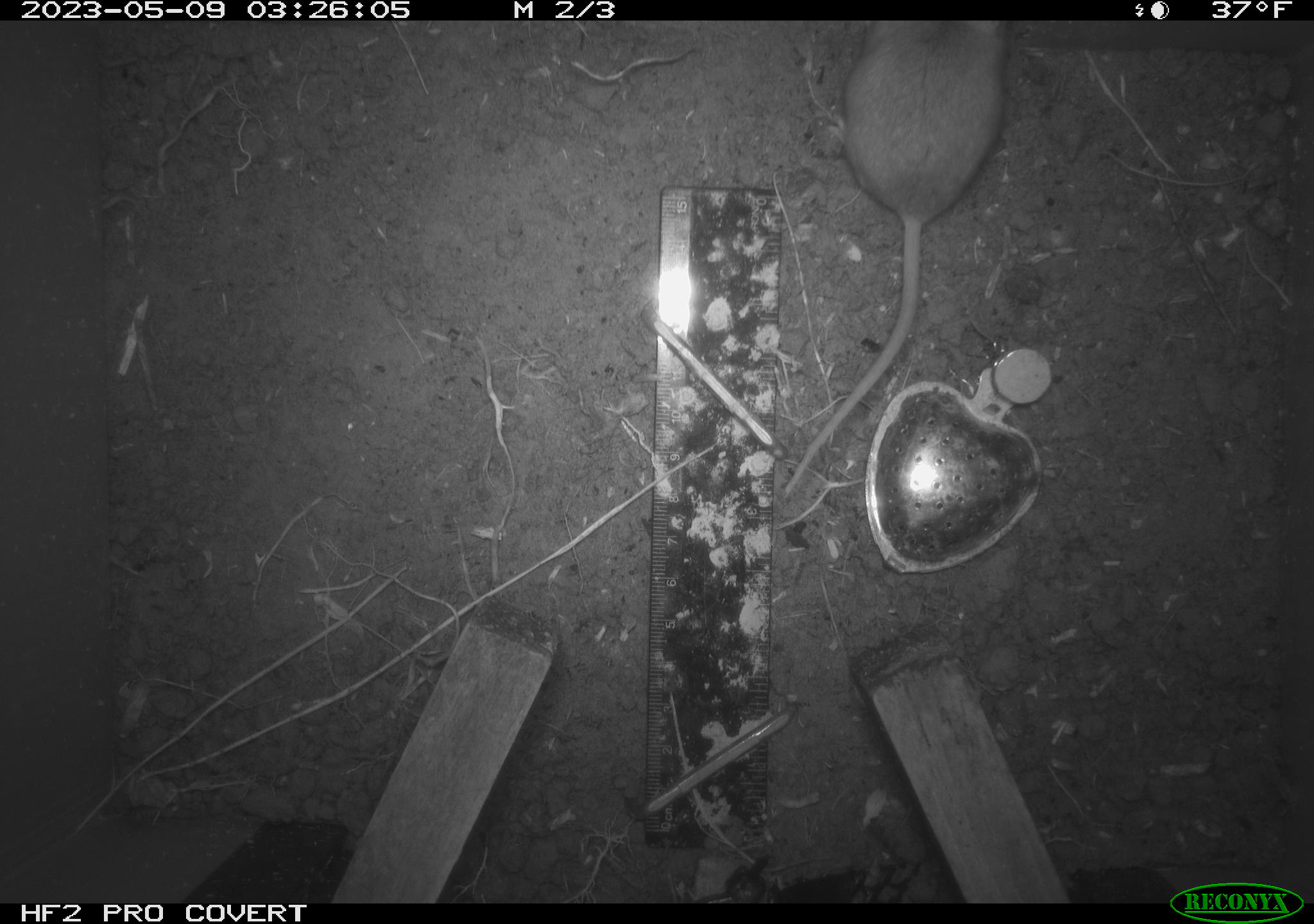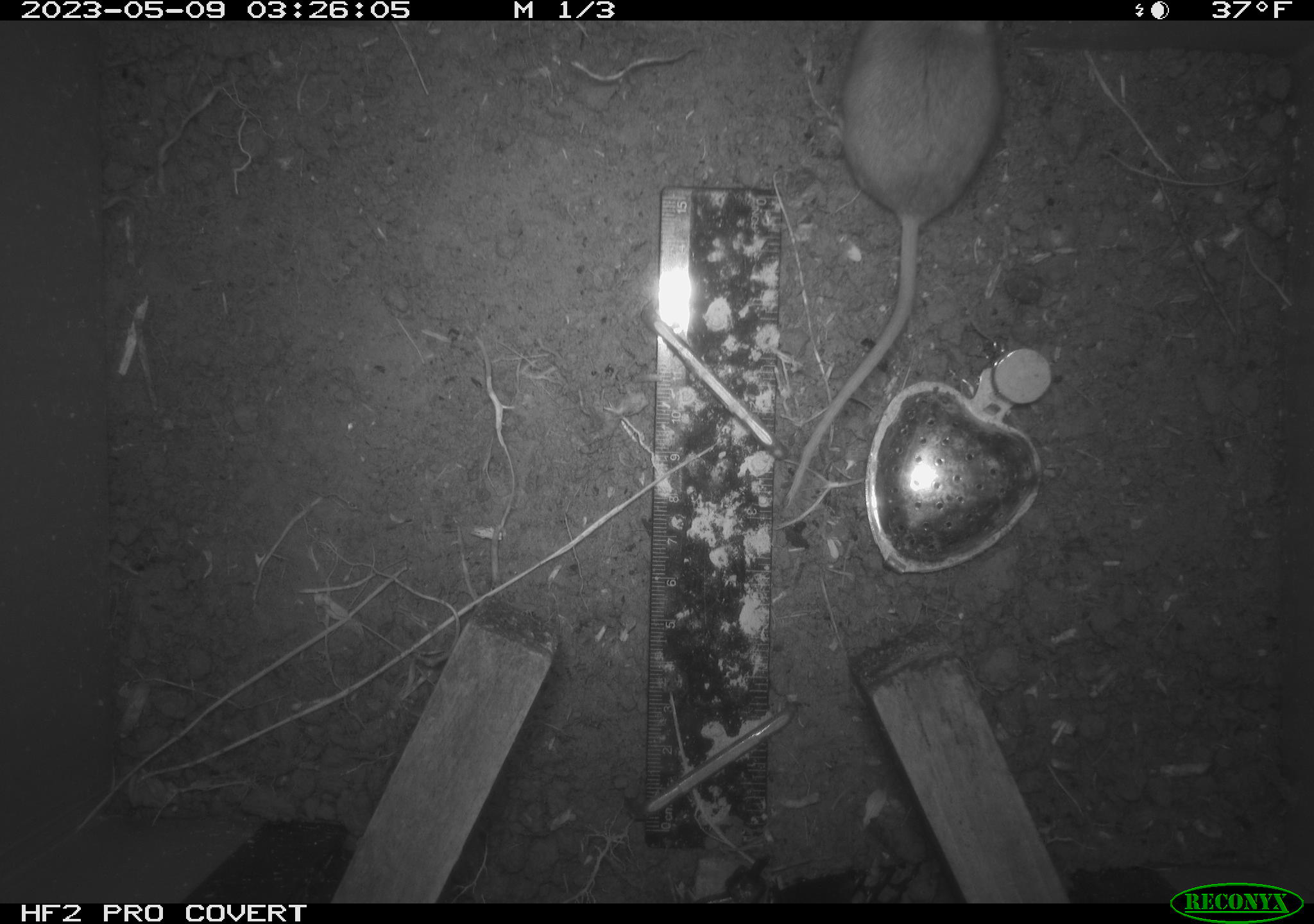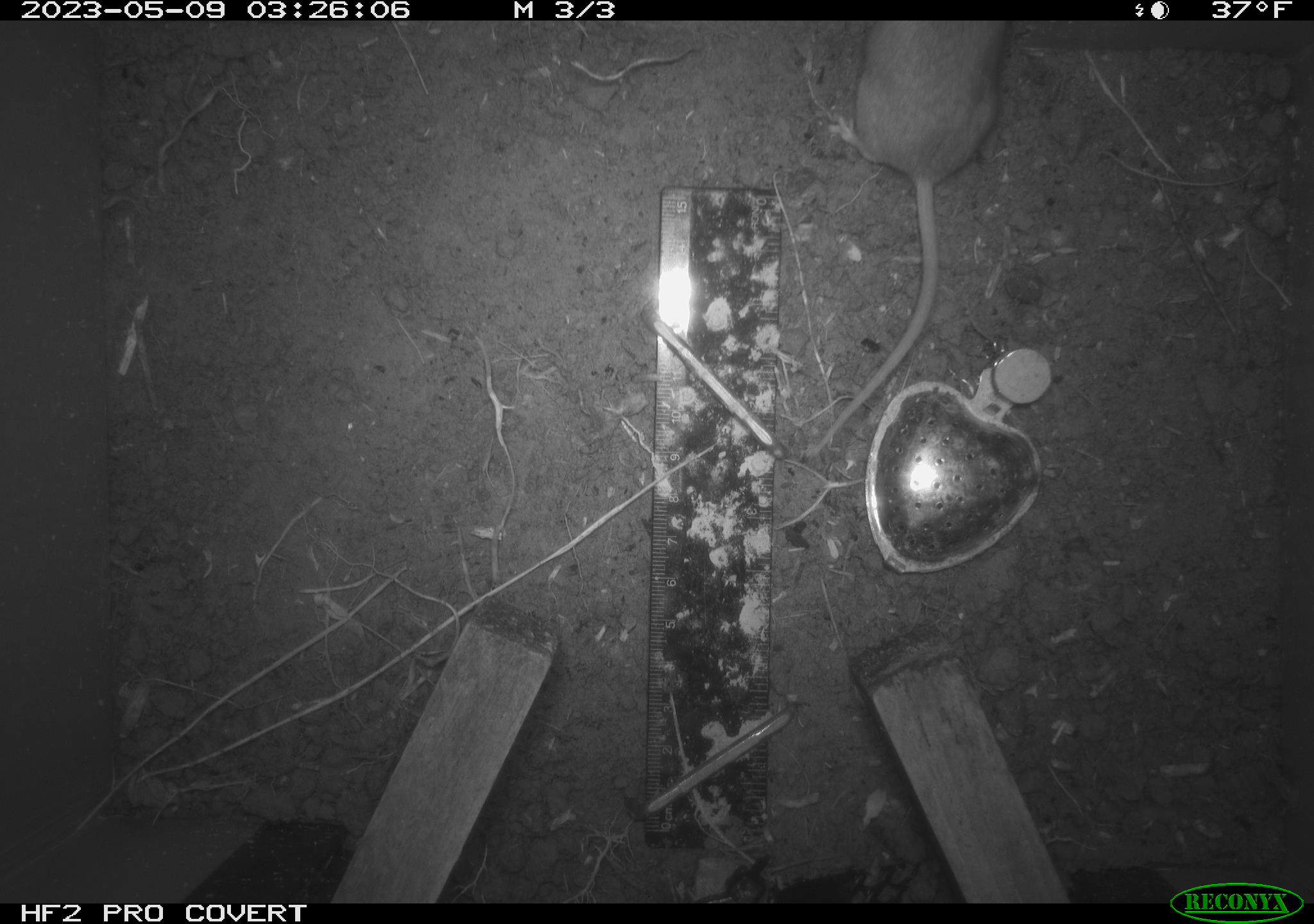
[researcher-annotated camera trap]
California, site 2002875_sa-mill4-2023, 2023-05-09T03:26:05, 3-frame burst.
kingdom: Animalia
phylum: Chordata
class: Mammalia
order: Rodentia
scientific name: Rodentia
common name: mouse species